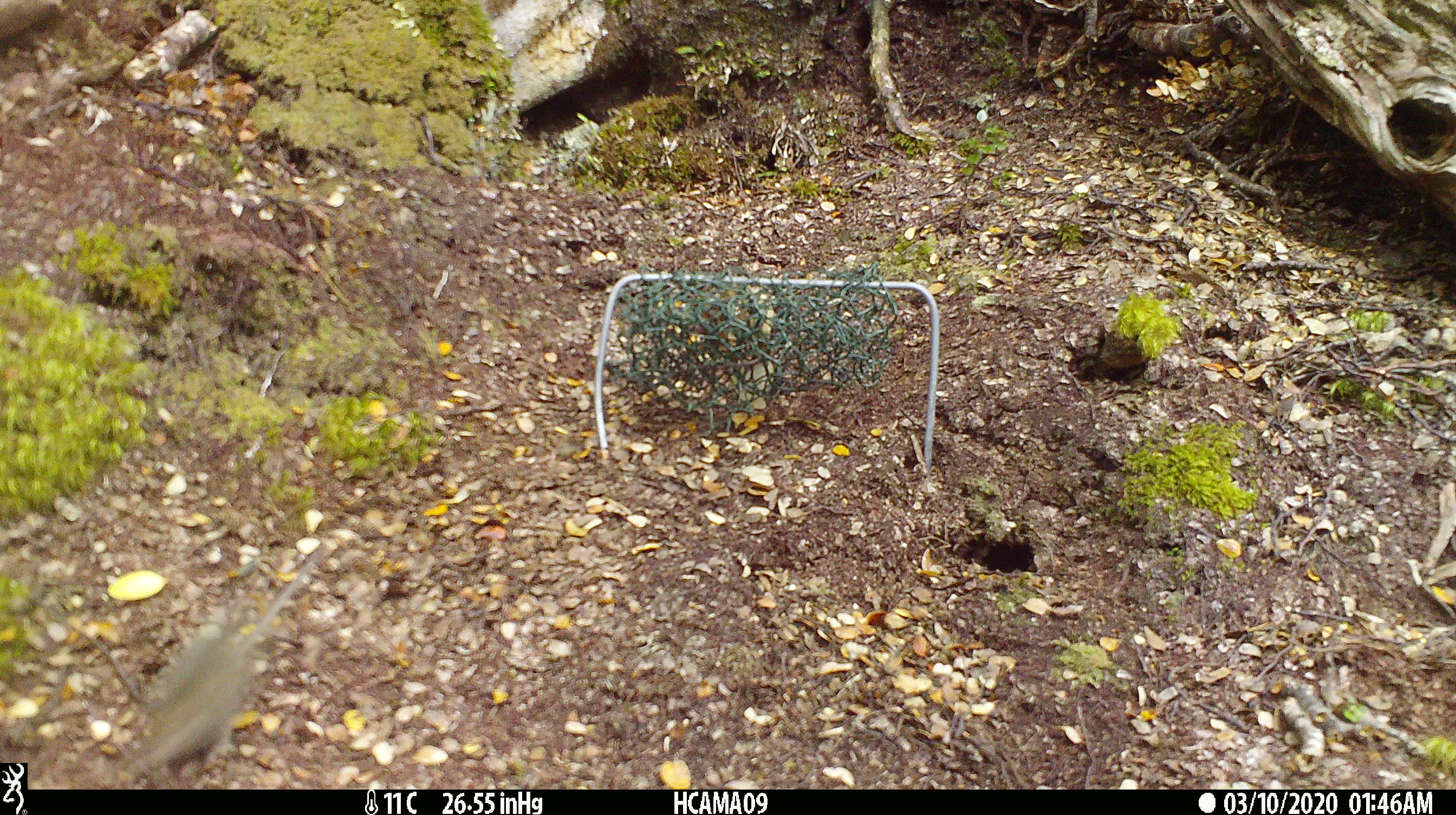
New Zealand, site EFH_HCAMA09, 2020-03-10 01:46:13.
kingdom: Animalia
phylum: Chordata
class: Mammalia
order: Rodentia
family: Muridae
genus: Mus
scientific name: Mus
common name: mouse